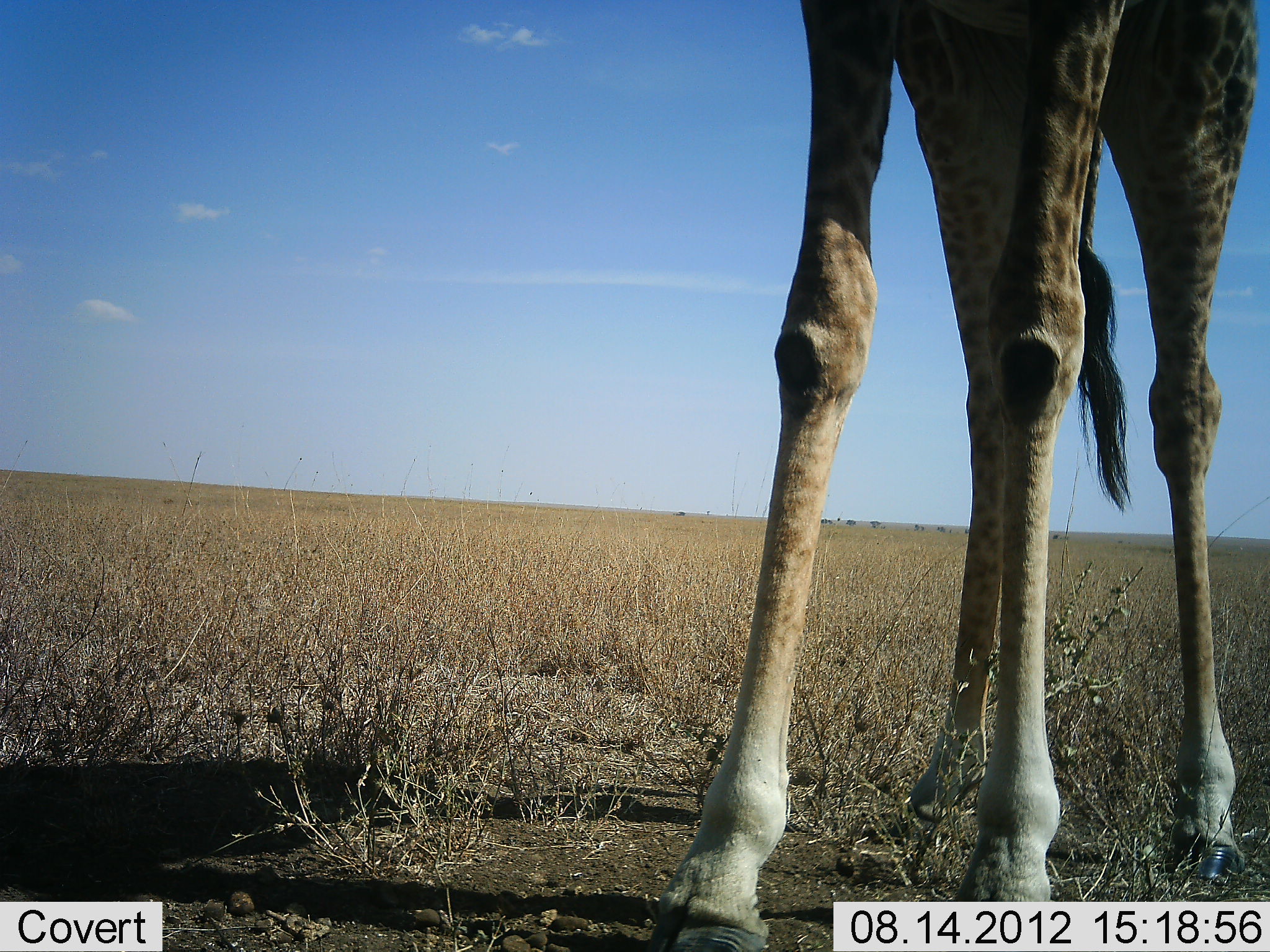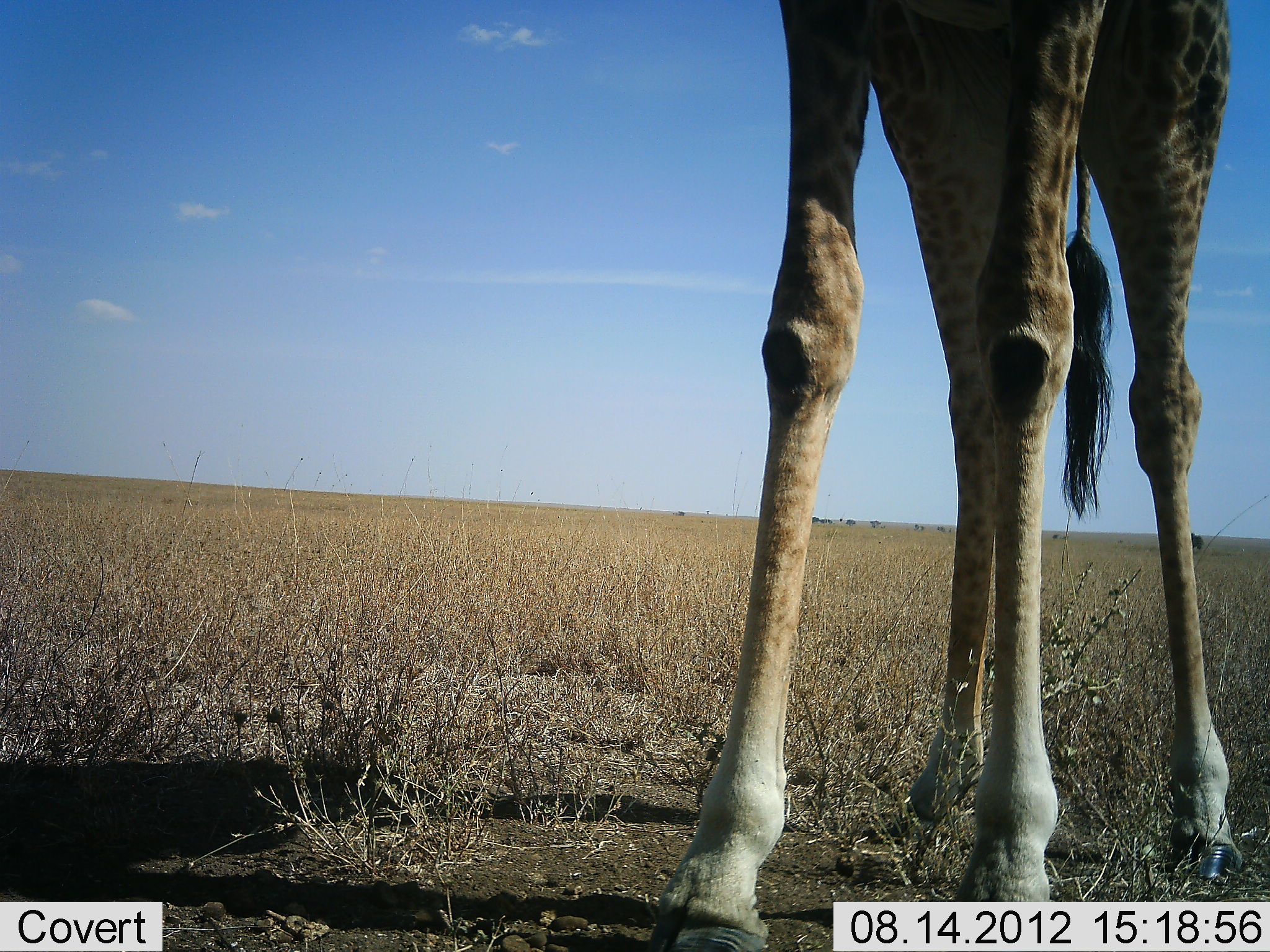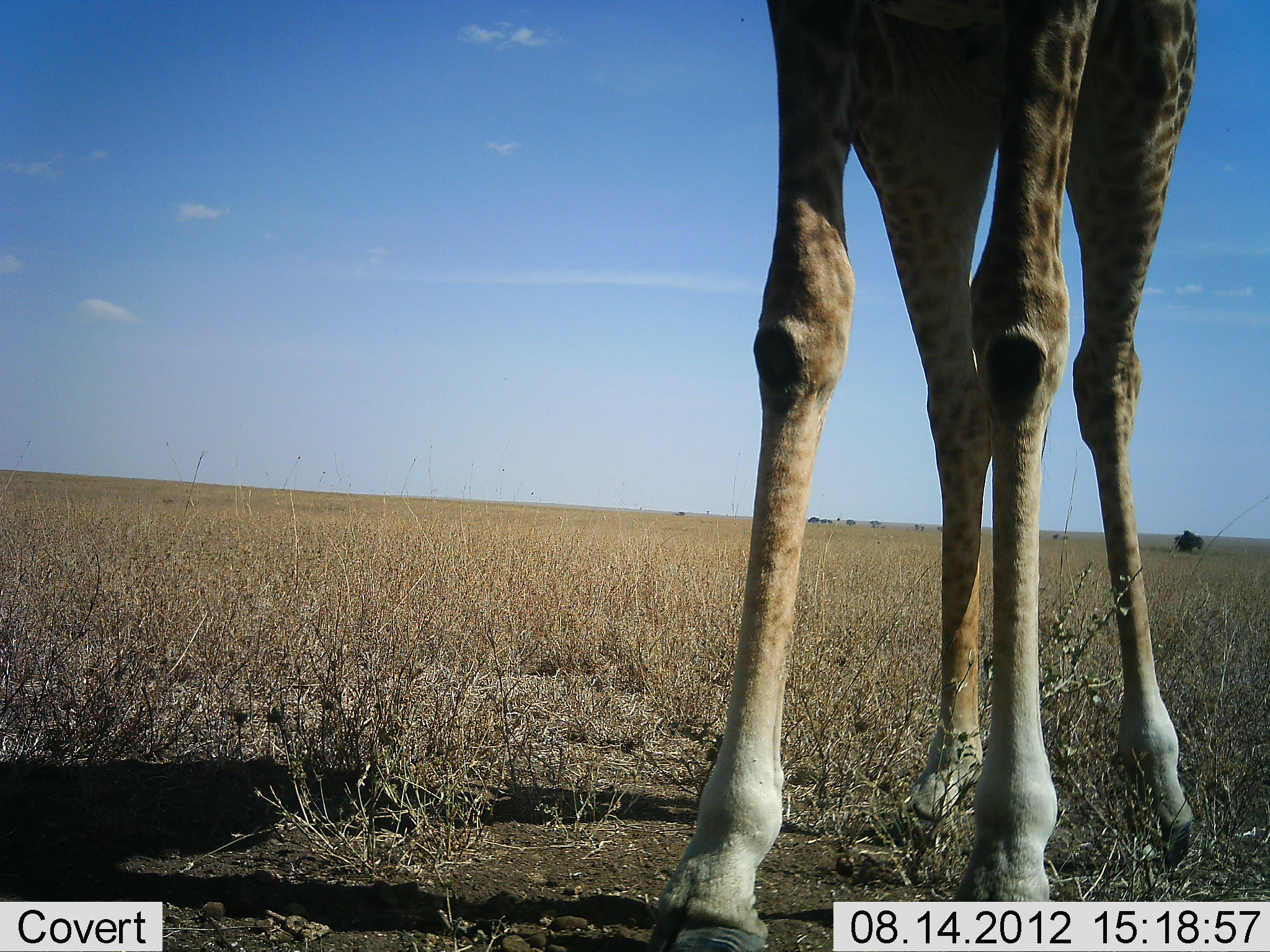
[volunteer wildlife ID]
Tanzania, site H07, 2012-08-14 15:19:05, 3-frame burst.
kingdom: Animalia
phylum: Chordata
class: Mammalia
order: Artiodactyla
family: Giraffidae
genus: Giraffa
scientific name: Giraffa camelopardalis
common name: giraffe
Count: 1.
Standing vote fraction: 100%.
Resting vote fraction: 0%.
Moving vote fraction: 0%.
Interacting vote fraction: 0%.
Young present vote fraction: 0%.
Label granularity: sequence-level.